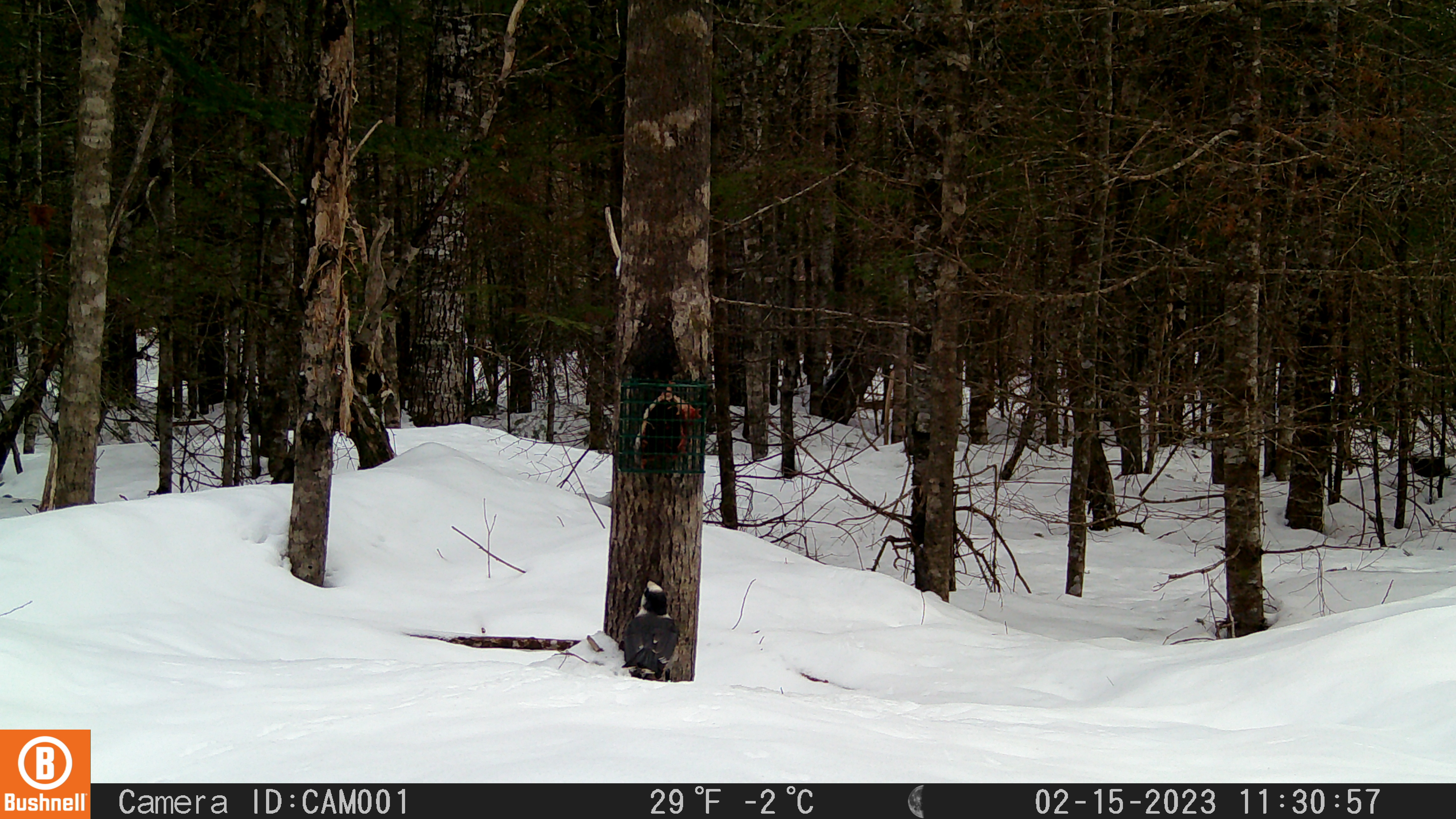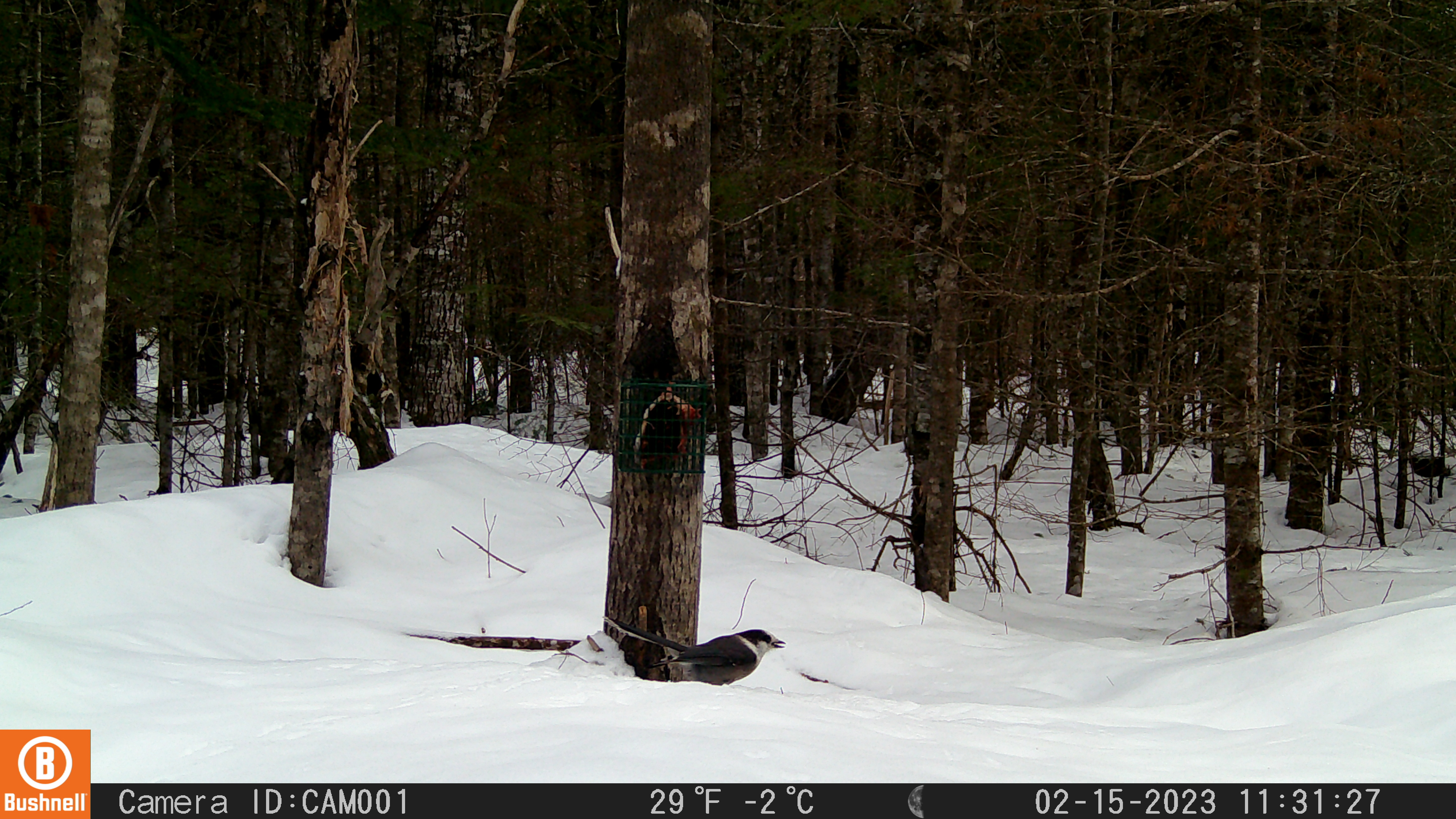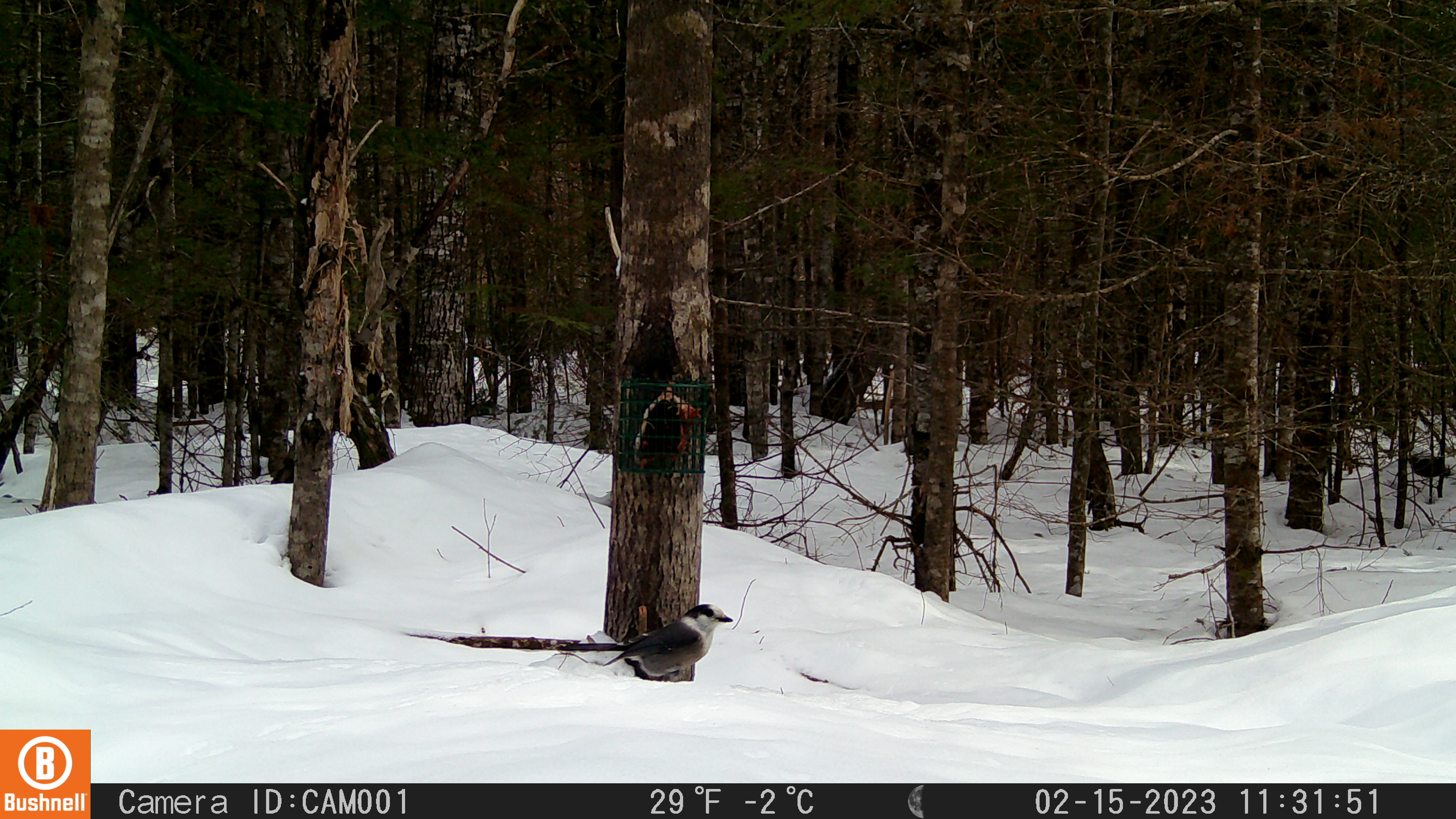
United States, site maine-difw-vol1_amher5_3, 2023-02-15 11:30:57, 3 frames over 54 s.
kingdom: Animalia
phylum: Chordata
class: Aves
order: Passeriformes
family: Corvidae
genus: Perisoreus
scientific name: Perisoreus canadensis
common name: canada jay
Canada jay (Perisoreus canadensis).